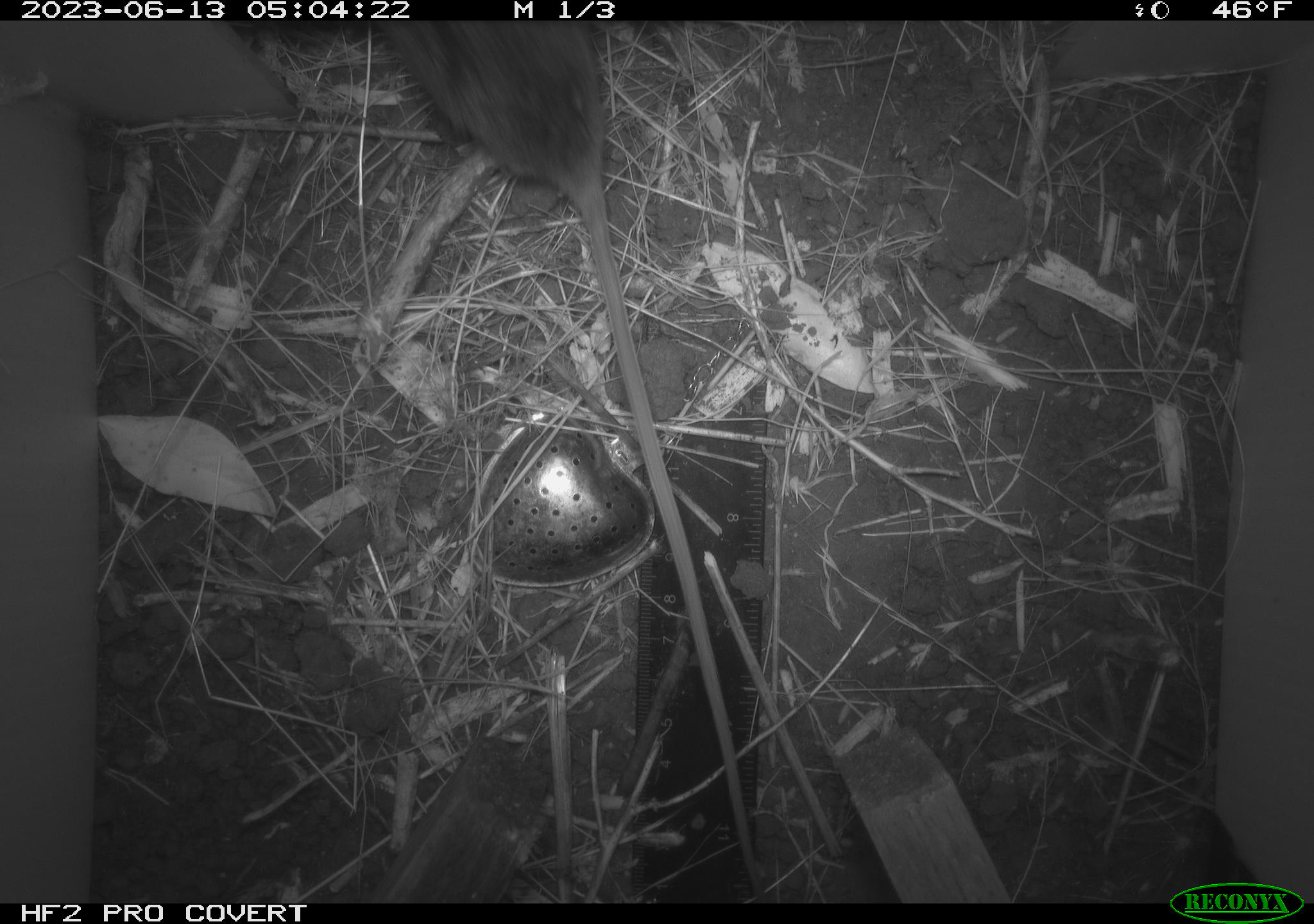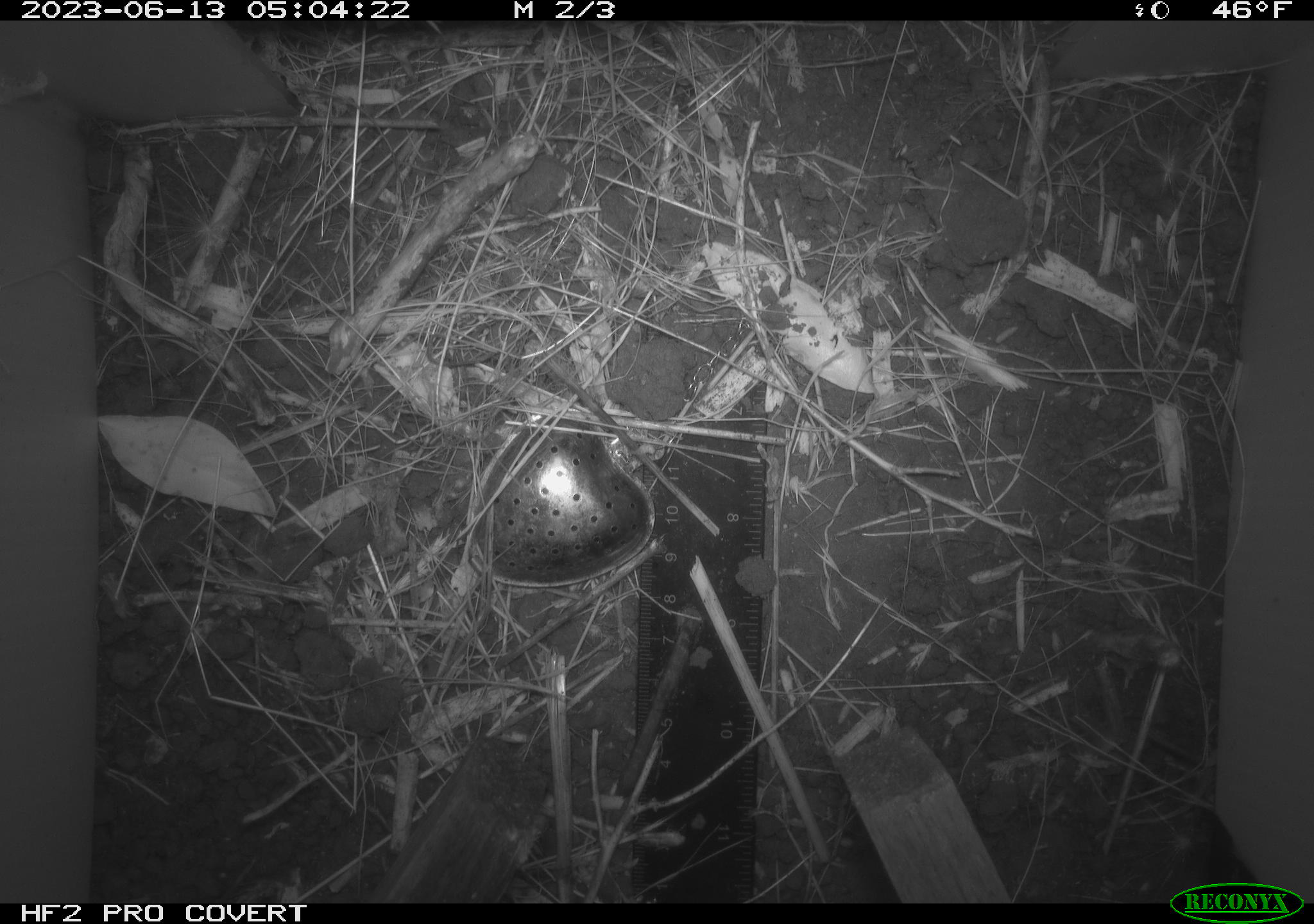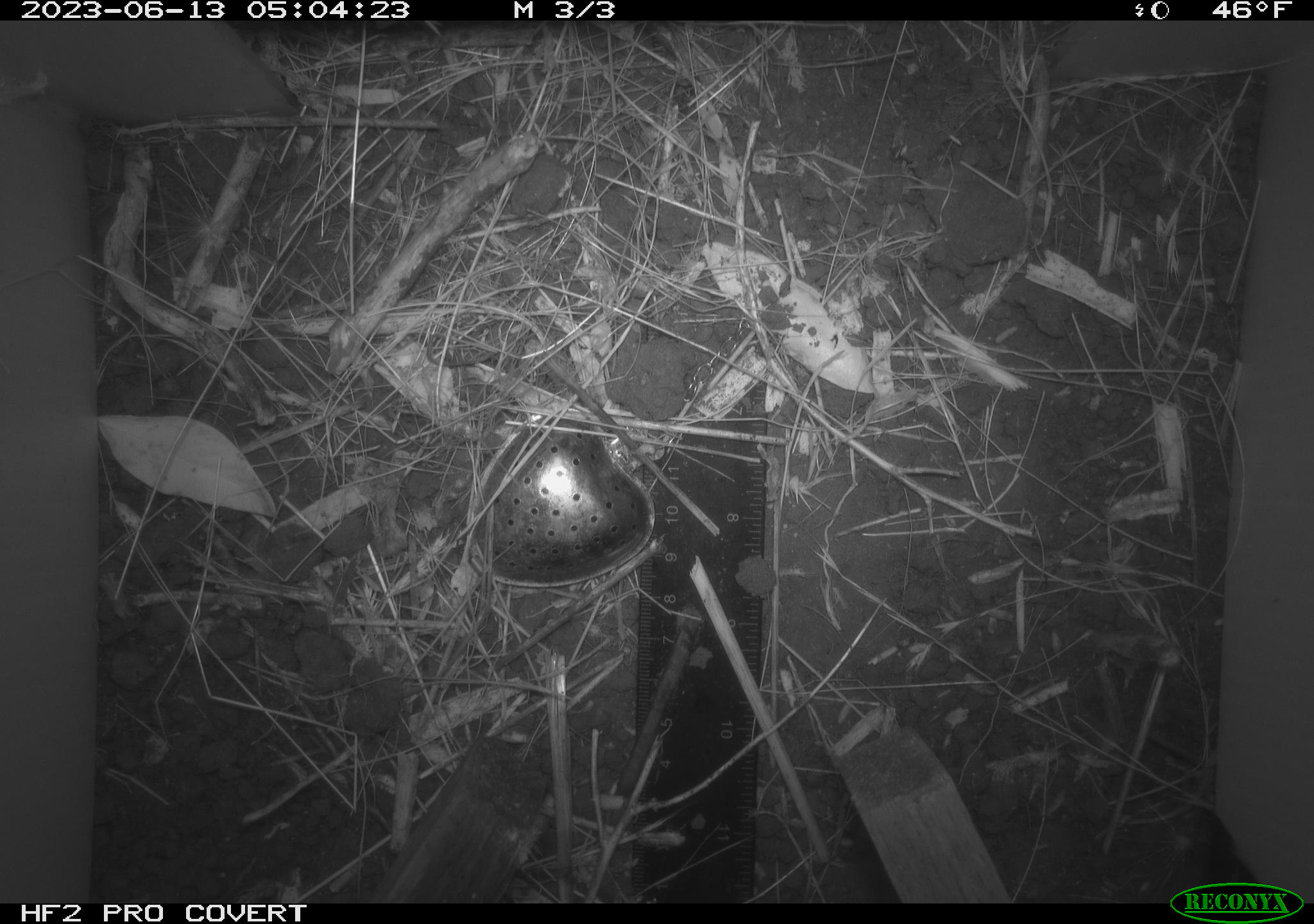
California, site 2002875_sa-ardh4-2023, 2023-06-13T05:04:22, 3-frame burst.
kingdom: Animalia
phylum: Chordata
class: Mammalia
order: Rodentia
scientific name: Rodentia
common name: mouse species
Mouse species (Rodentia).